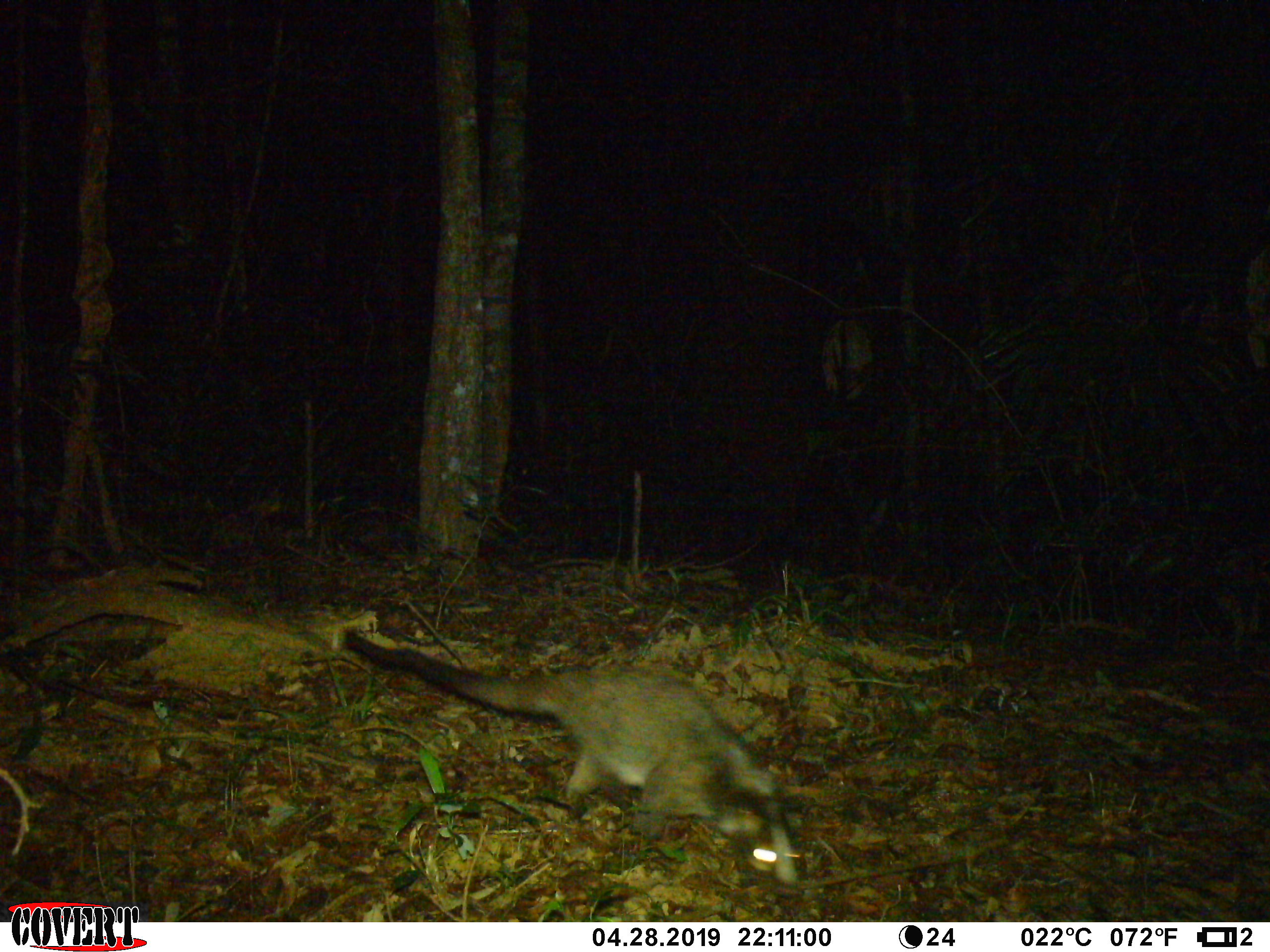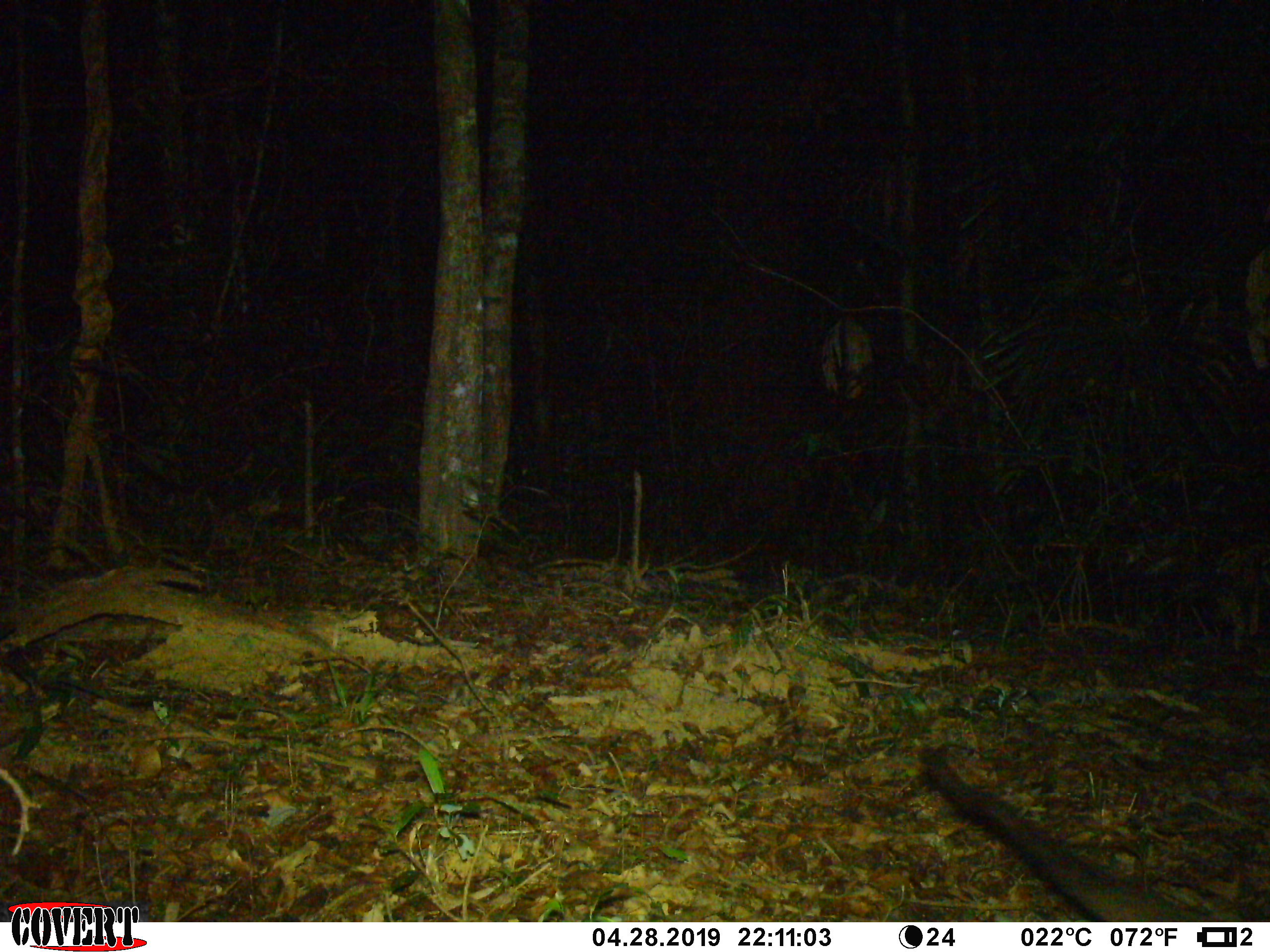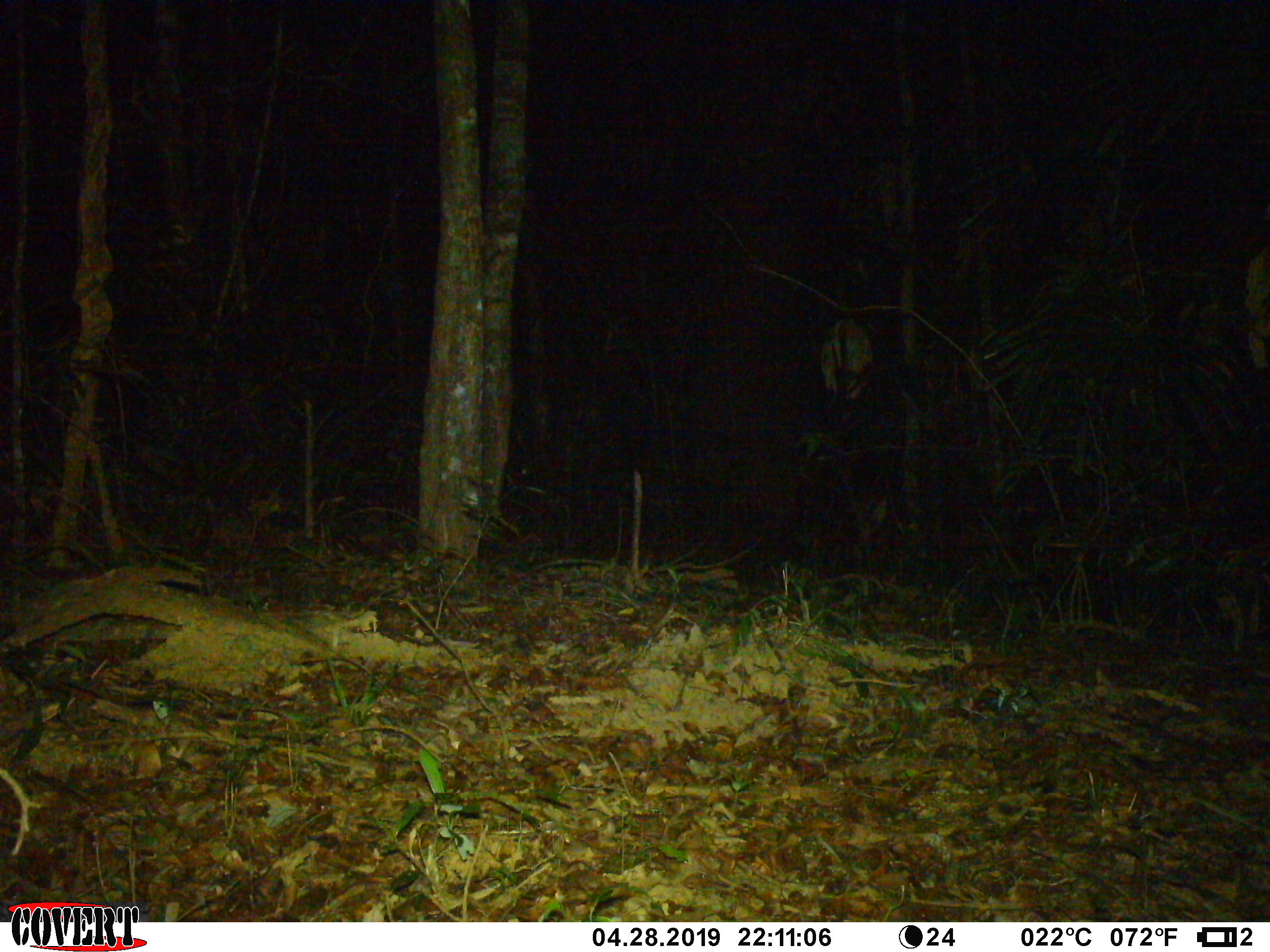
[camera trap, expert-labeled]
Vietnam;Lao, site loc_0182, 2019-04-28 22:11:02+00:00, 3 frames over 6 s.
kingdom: Animalia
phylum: Chordata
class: Mammalia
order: Carnivora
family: Viverridae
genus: Paguma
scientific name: Paguma larvata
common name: masked palm civet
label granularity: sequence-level